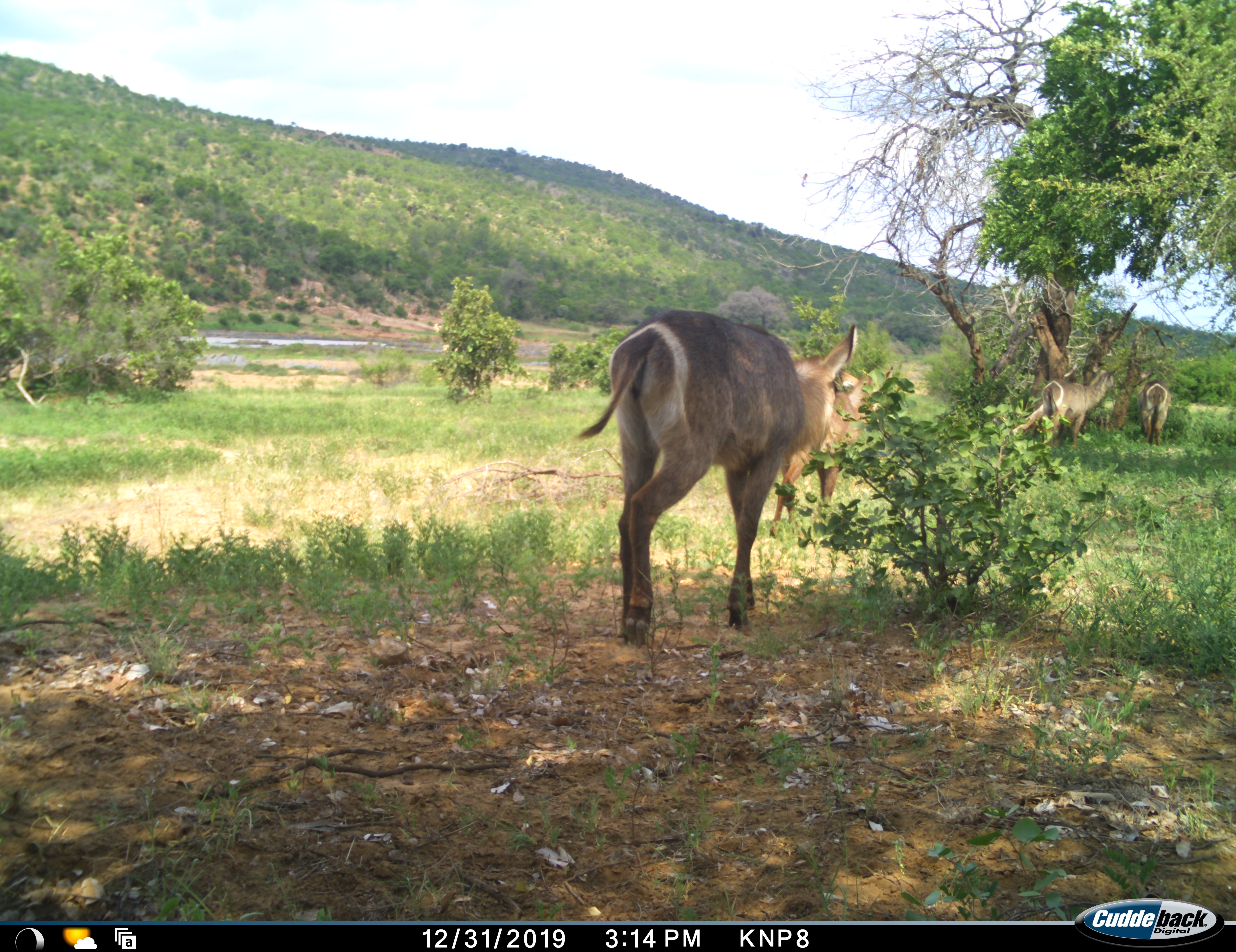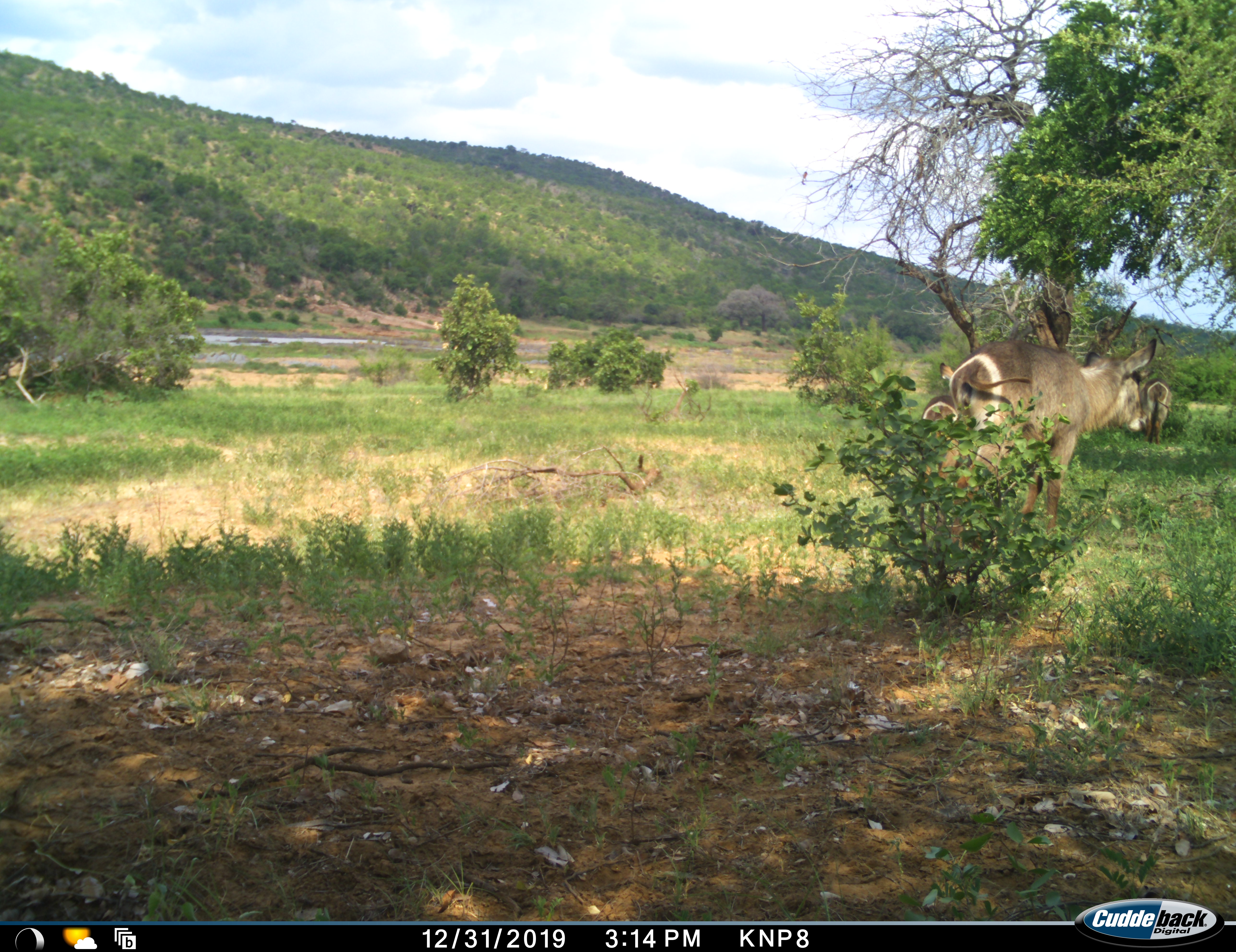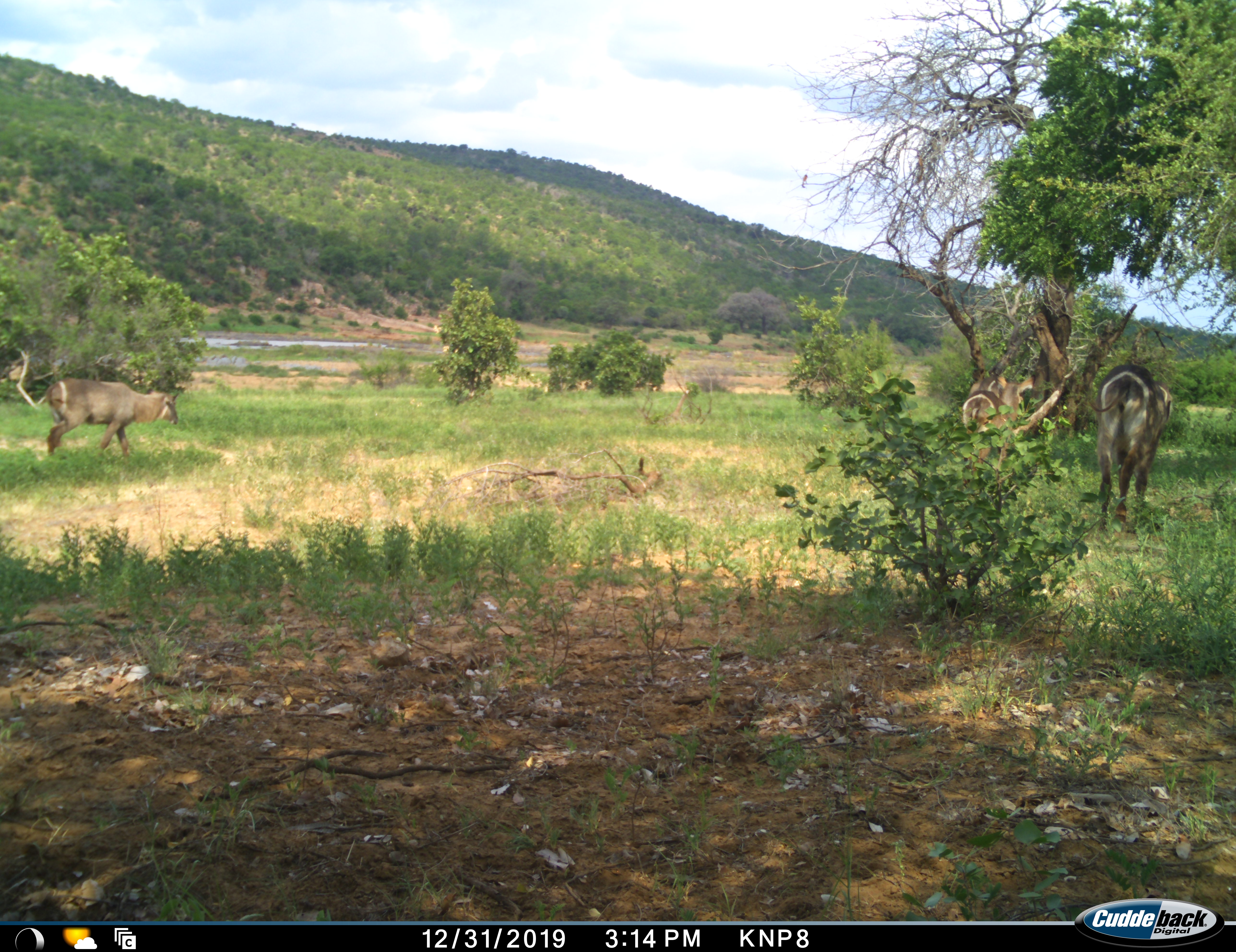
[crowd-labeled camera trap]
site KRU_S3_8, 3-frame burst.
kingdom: Animalia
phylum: Chordata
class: Mammalia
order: Artiodactyla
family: Bovidae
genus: Kobus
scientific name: Kobus ellipsiprymnus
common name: waterbuck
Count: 5.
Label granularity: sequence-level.